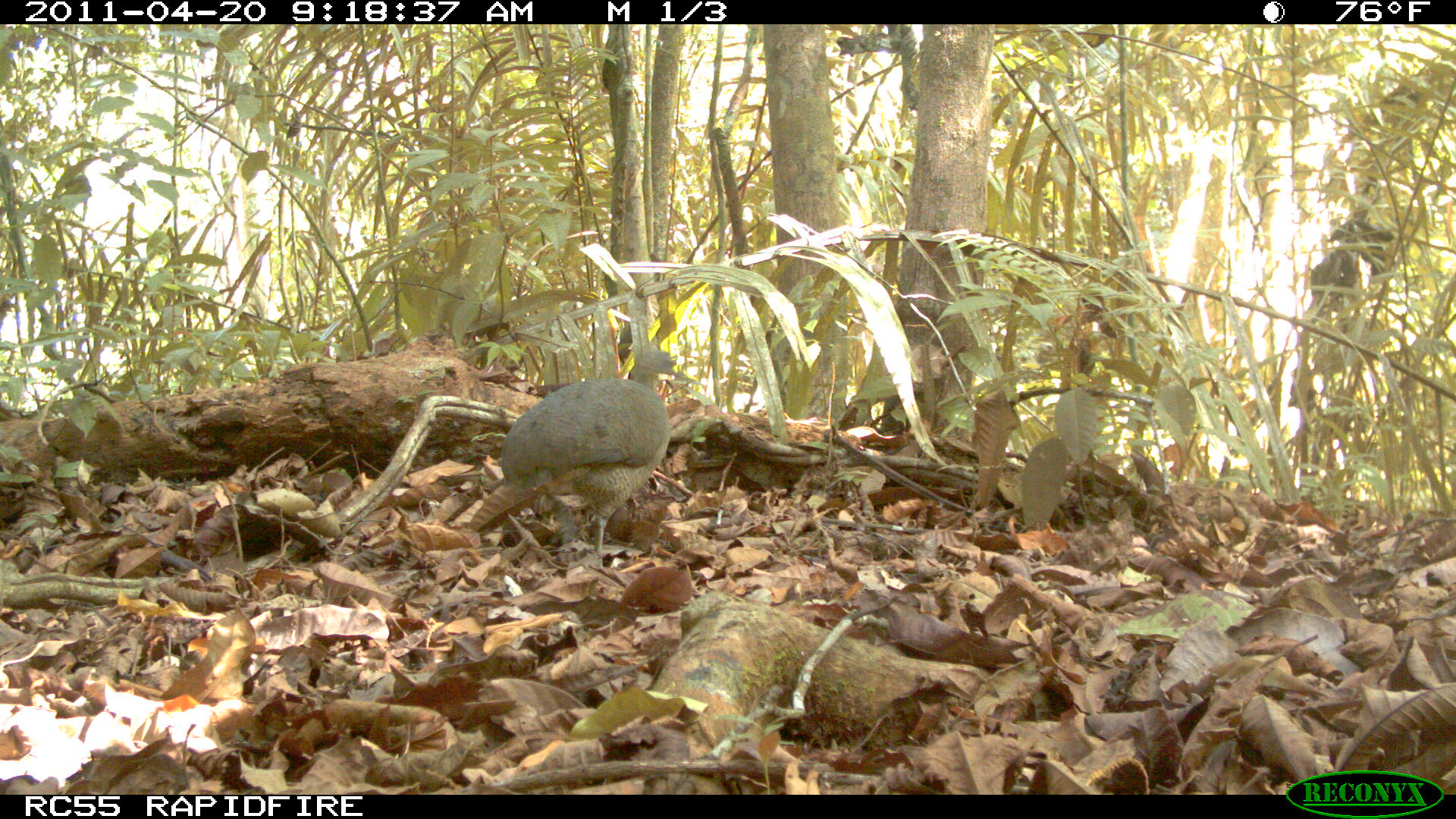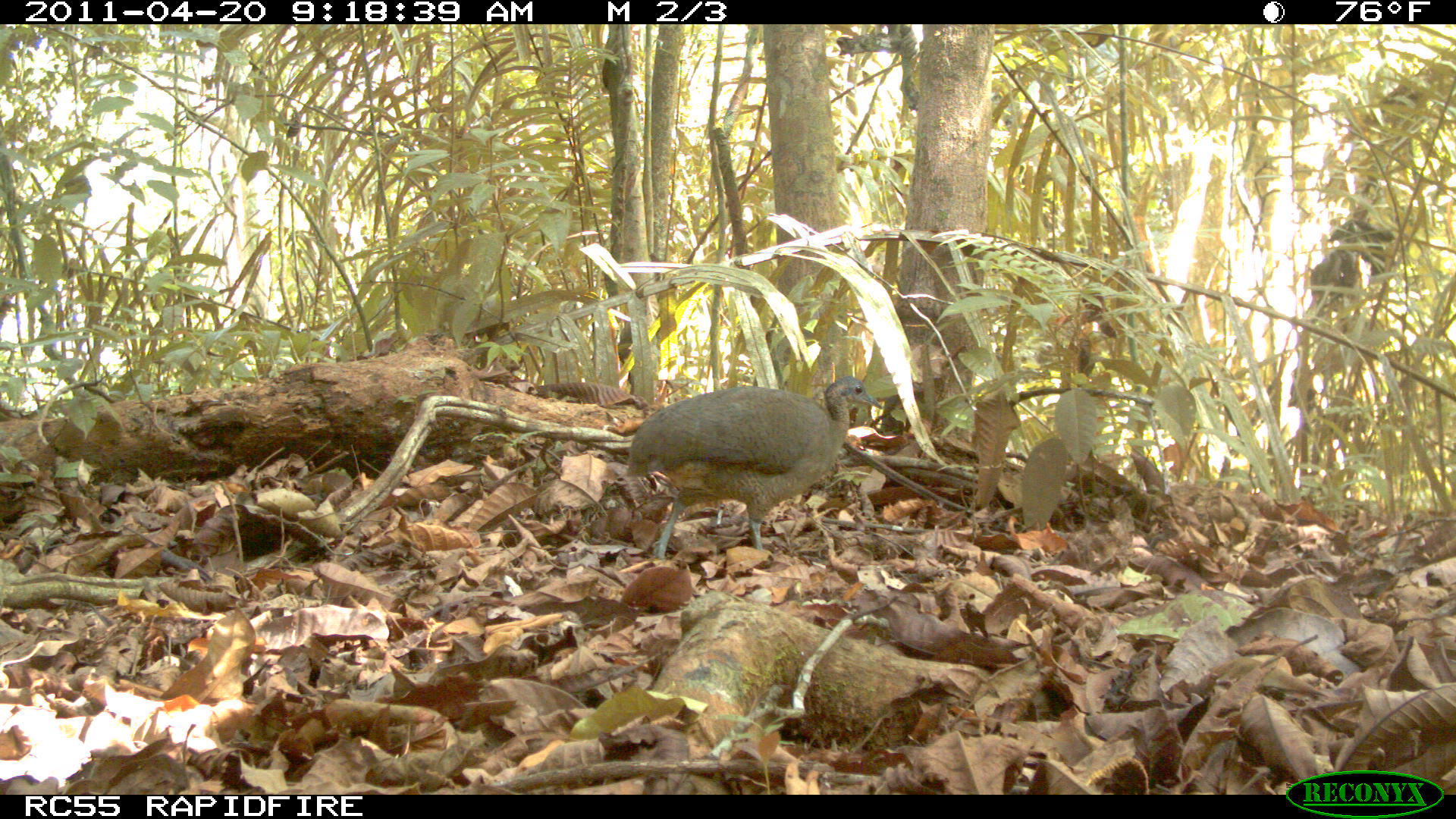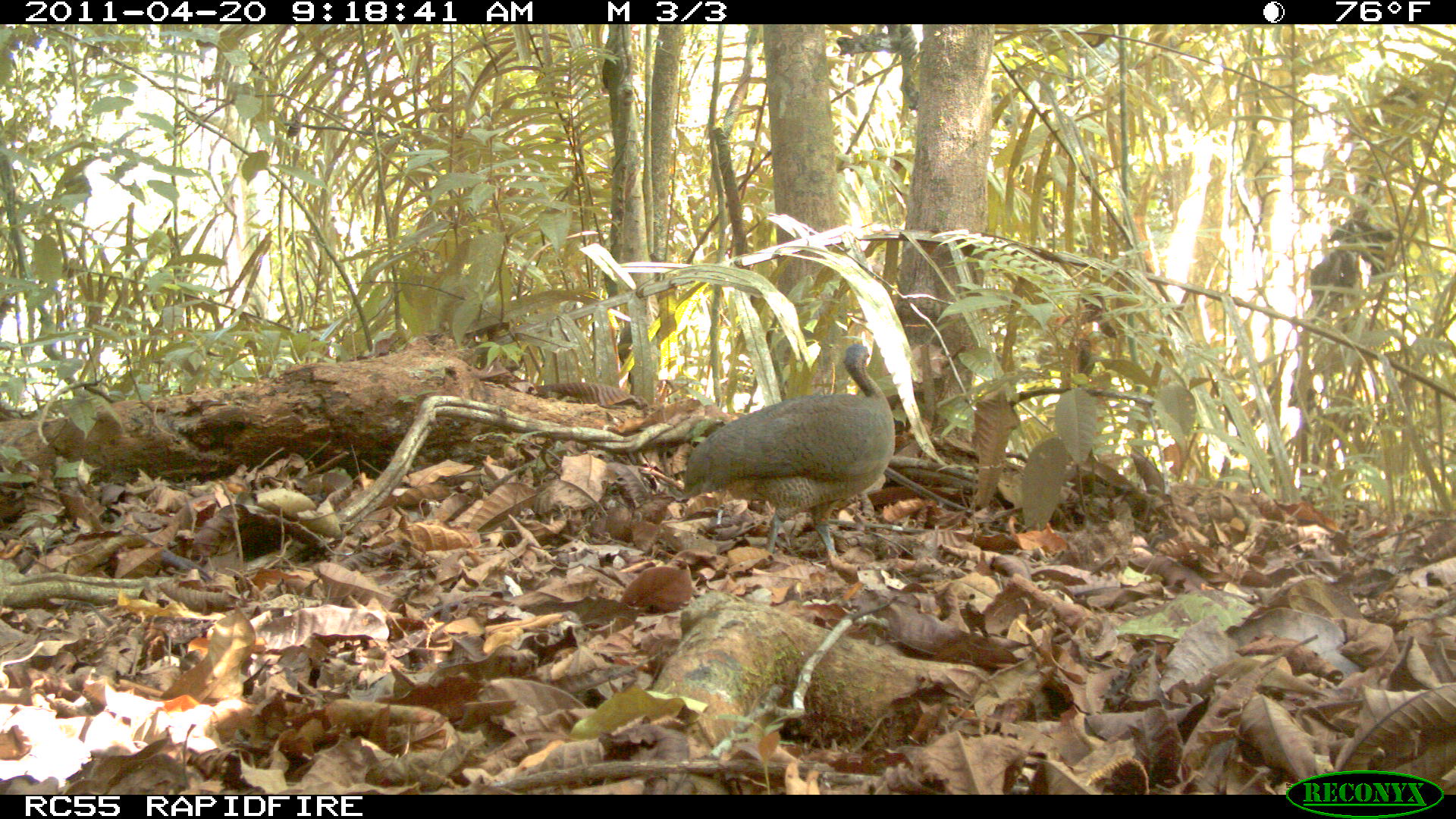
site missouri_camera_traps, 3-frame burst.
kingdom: Animalia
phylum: Chordata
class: Aves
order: Tinamiformes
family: Tinamidae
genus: Tinamus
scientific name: Tinamus major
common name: great tinamou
Great tinamou (Tinamus major). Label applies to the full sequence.